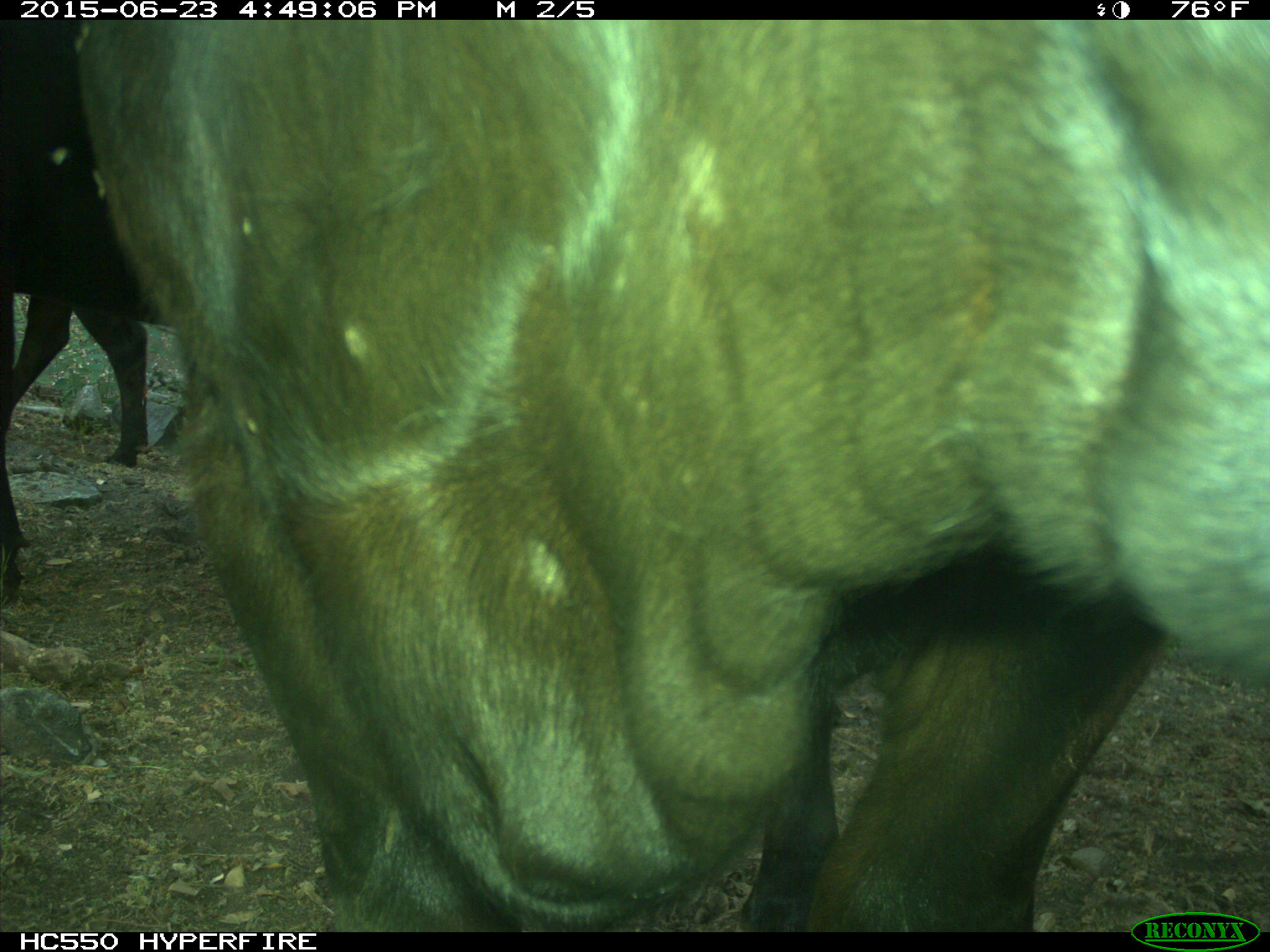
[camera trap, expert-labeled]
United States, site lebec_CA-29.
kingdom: Animalia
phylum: Chordata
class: Mammalia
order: Artiodactyla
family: Bovidae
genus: Bos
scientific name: Bos taurus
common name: domestic cow